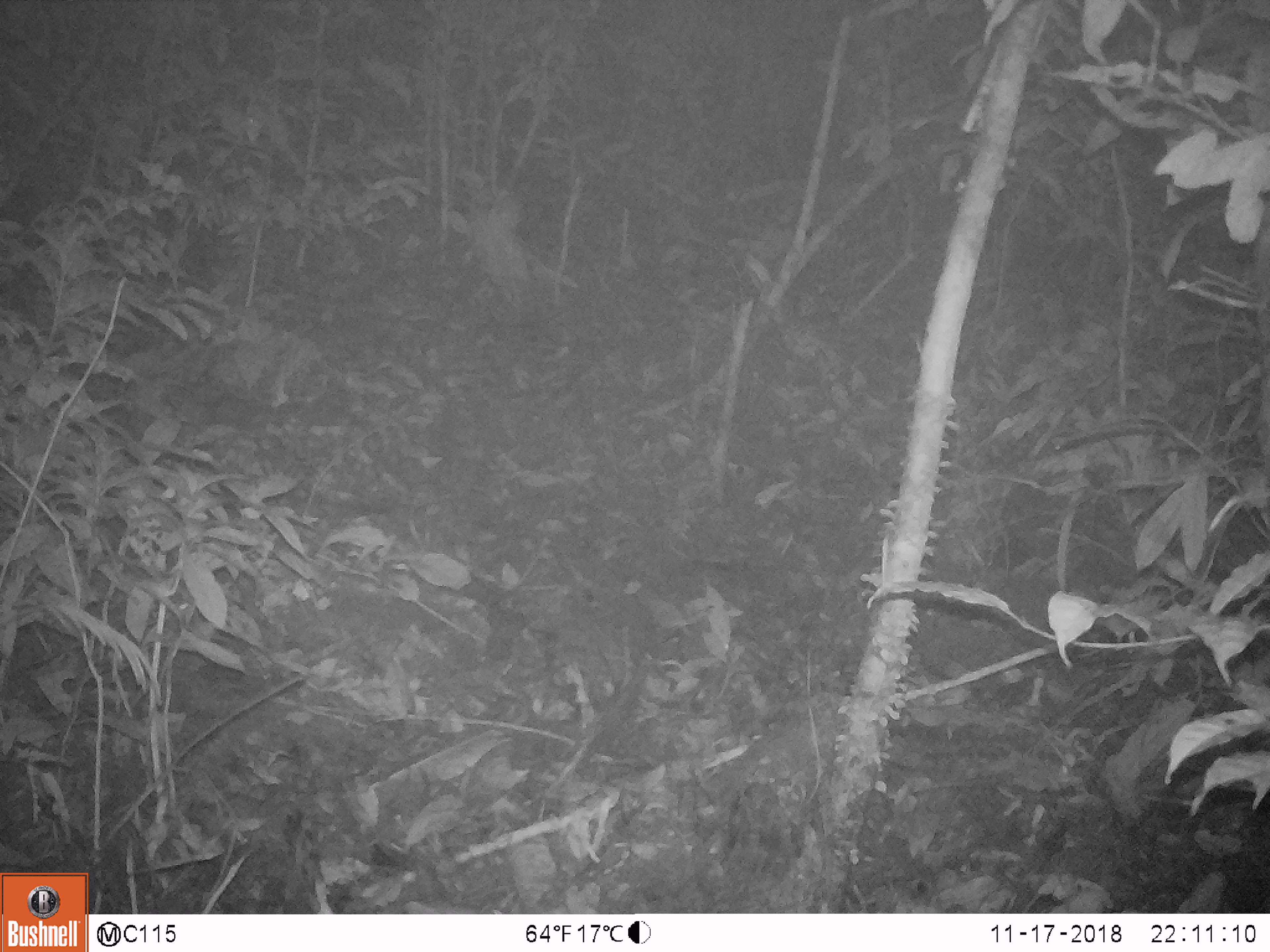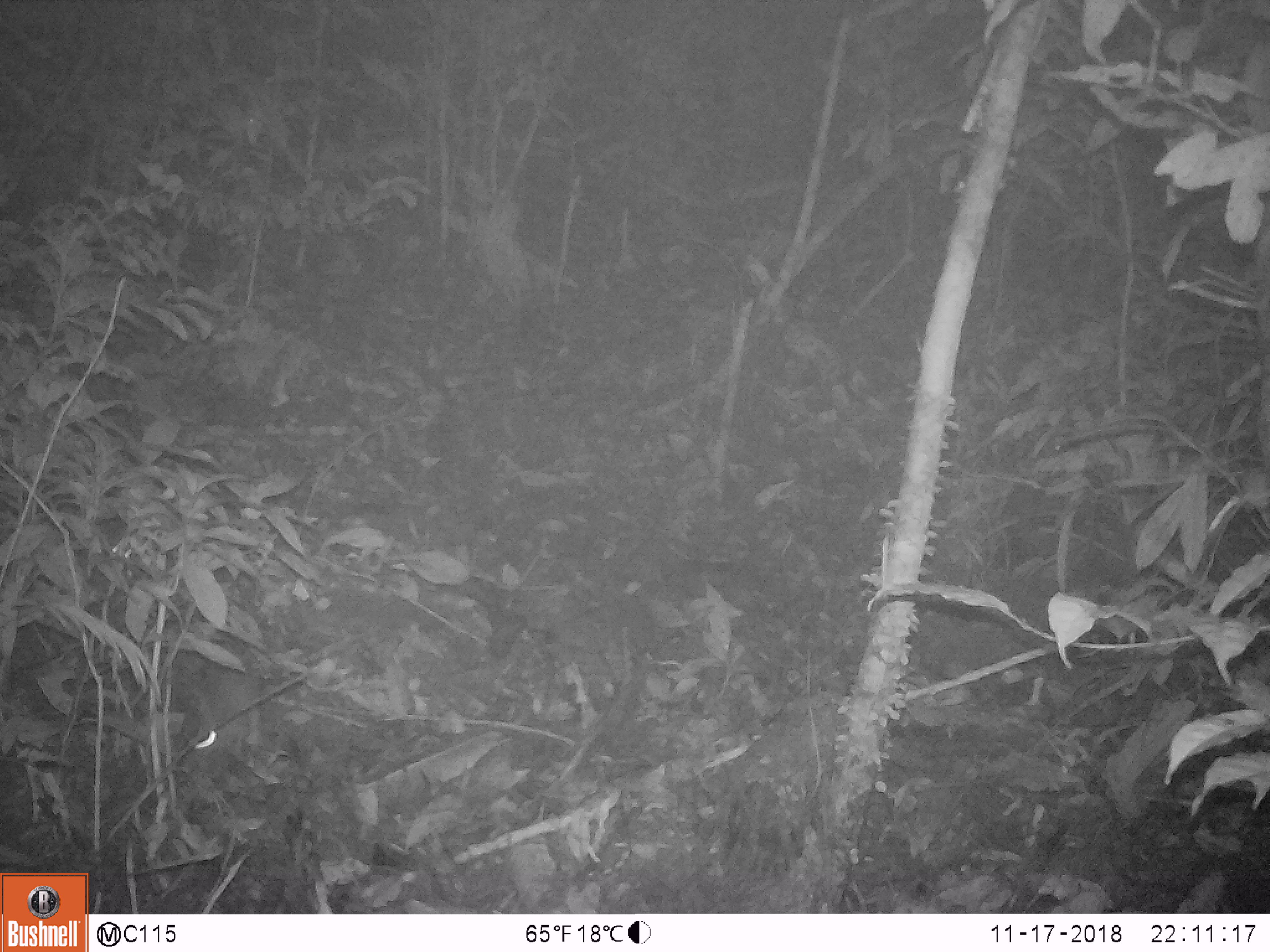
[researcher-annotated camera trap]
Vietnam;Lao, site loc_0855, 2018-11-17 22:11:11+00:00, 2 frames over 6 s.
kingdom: Animalia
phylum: Chordata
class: Mammalia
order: Rodentia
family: Muridae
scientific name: Muridae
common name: old-world mice and rats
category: unidentified murid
Unidentified murid (old-world mice and rats) (Muridae). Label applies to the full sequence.